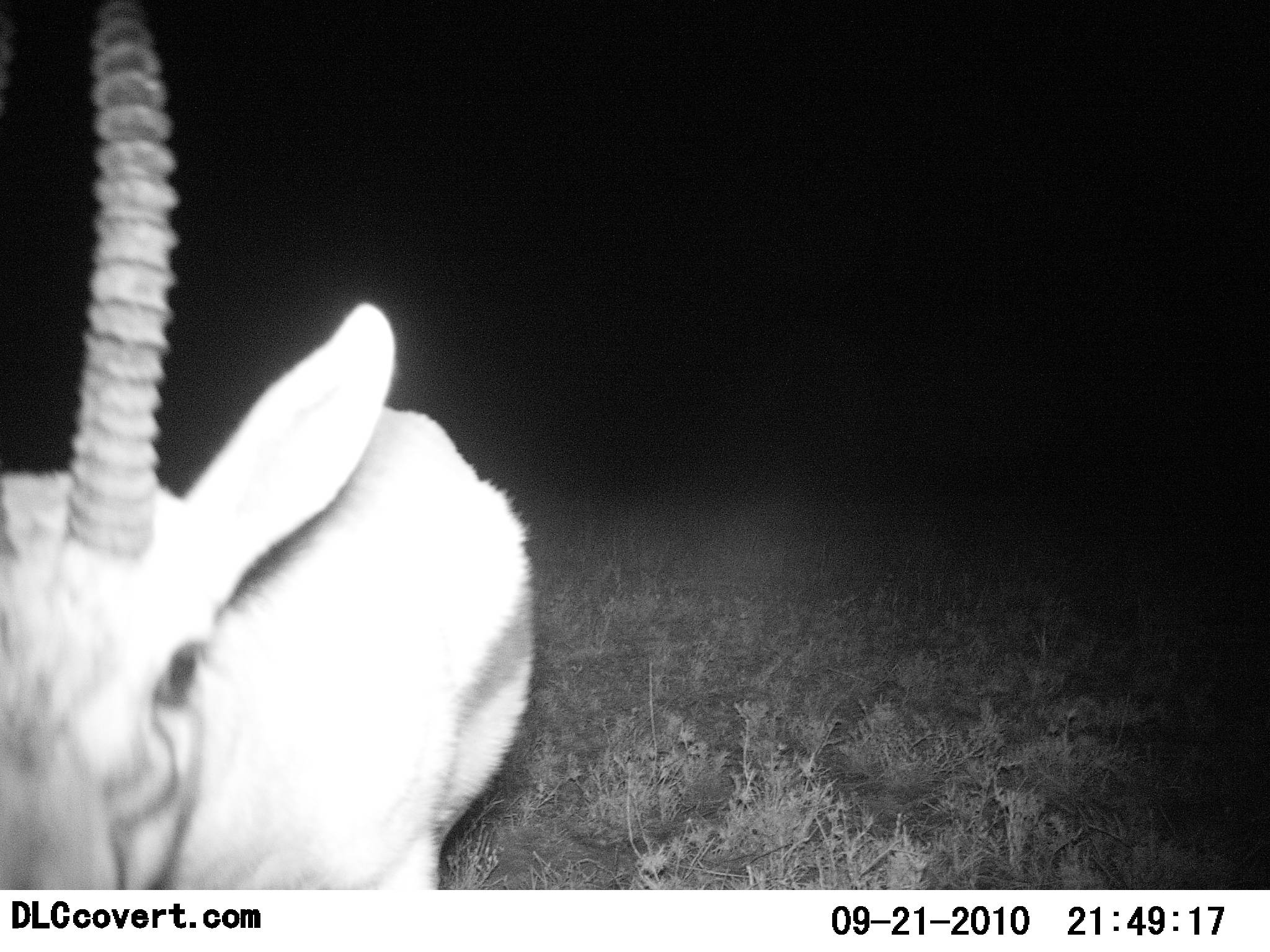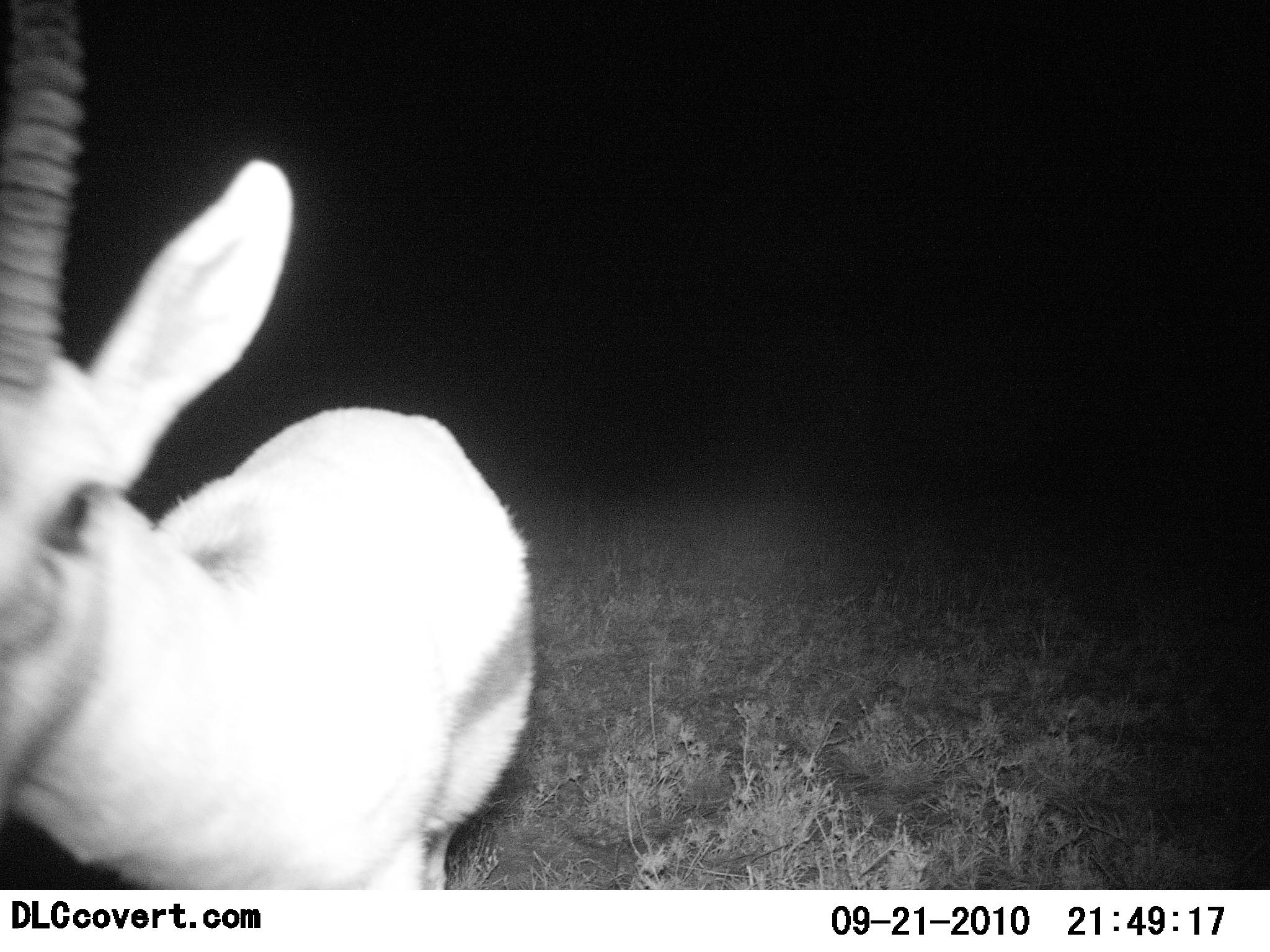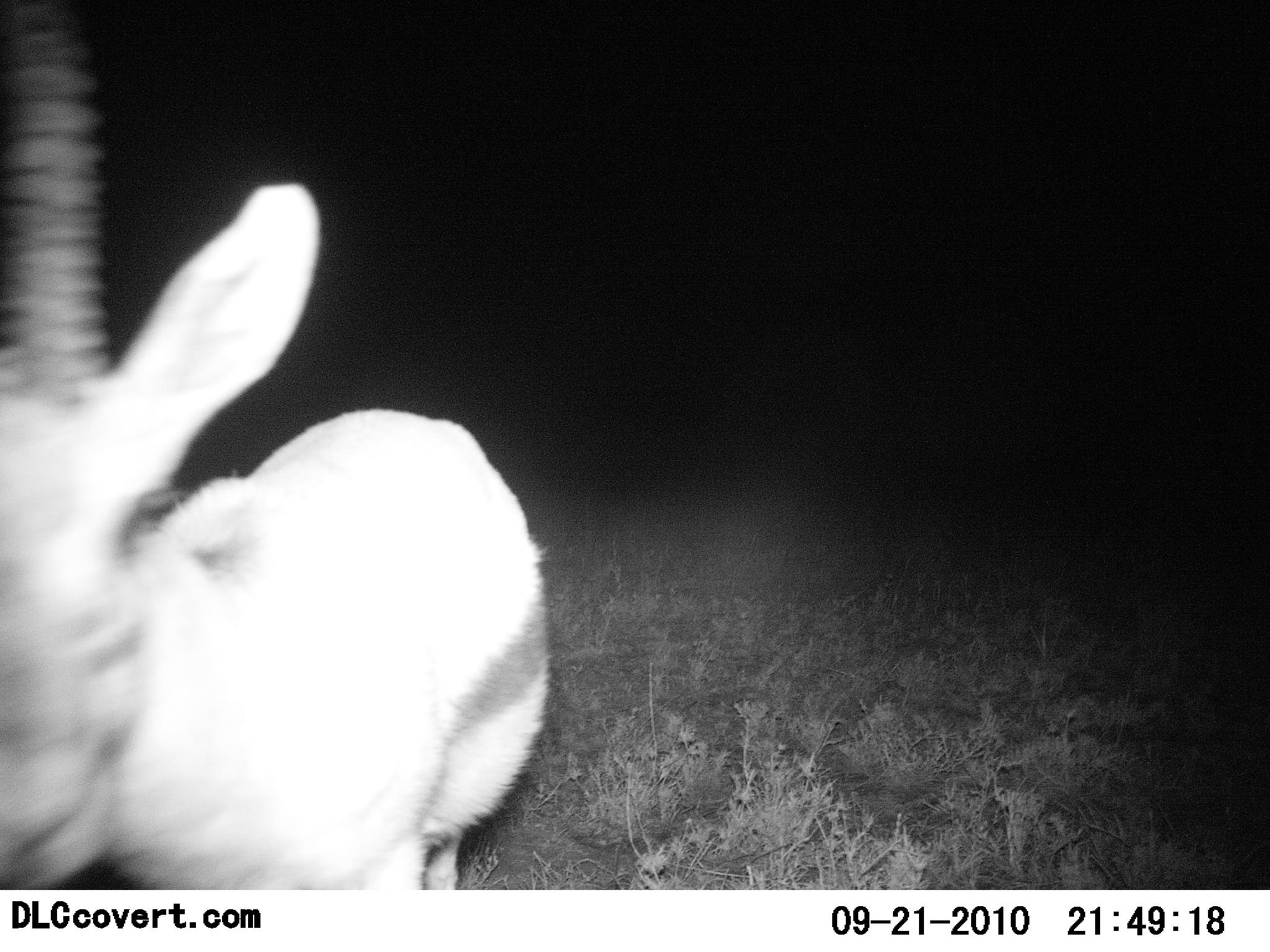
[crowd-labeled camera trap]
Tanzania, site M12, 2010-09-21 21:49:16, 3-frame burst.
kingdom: Animalia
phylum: Chordata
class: Mammalia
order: Artiodactyla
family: Bovidae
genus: Eudorcas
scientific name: Eudorcas thomsonii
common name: thomson's gazelle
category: gazellethomsons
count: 1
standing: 65%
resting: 0%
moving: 30%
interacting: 10%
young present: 0%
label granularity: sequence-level